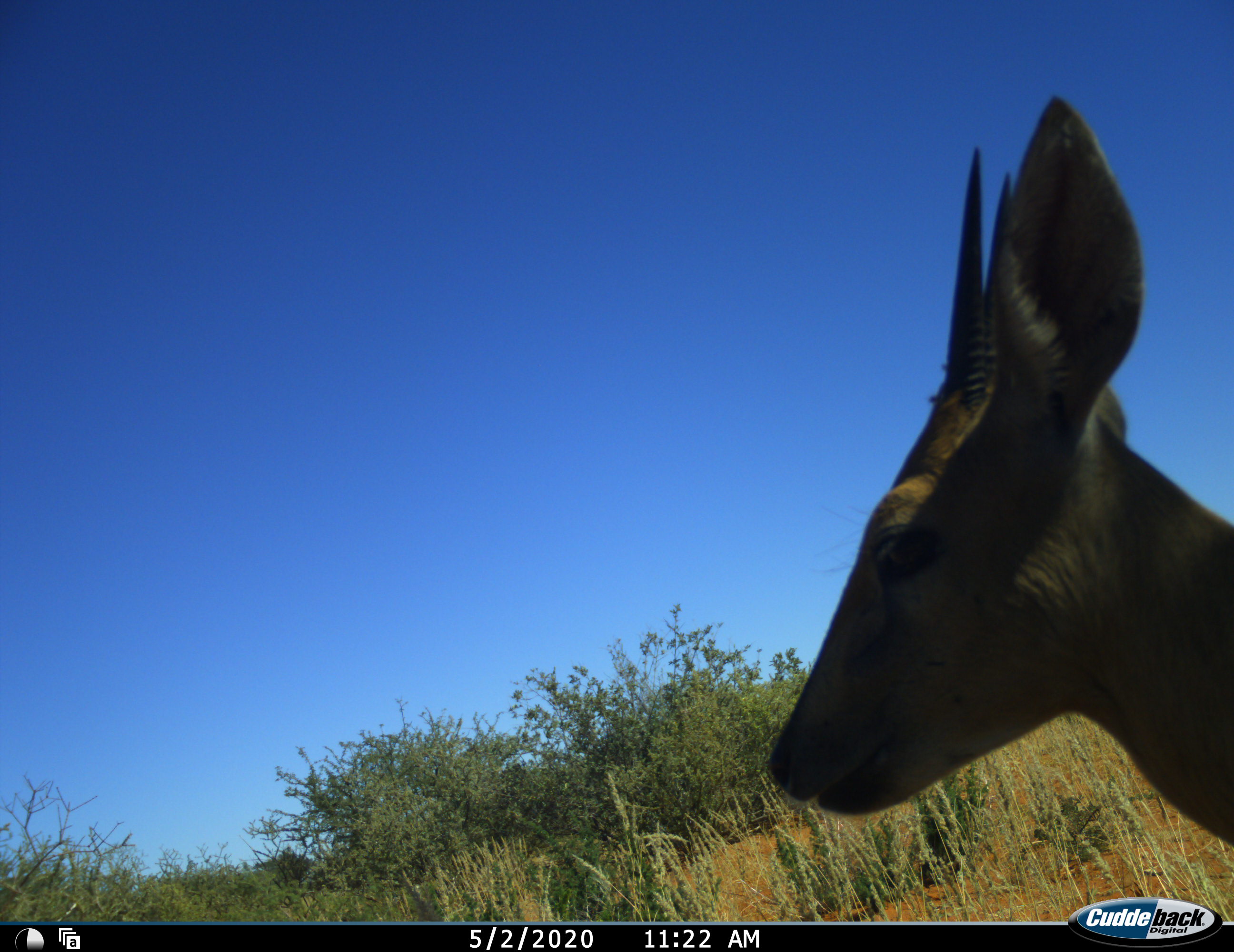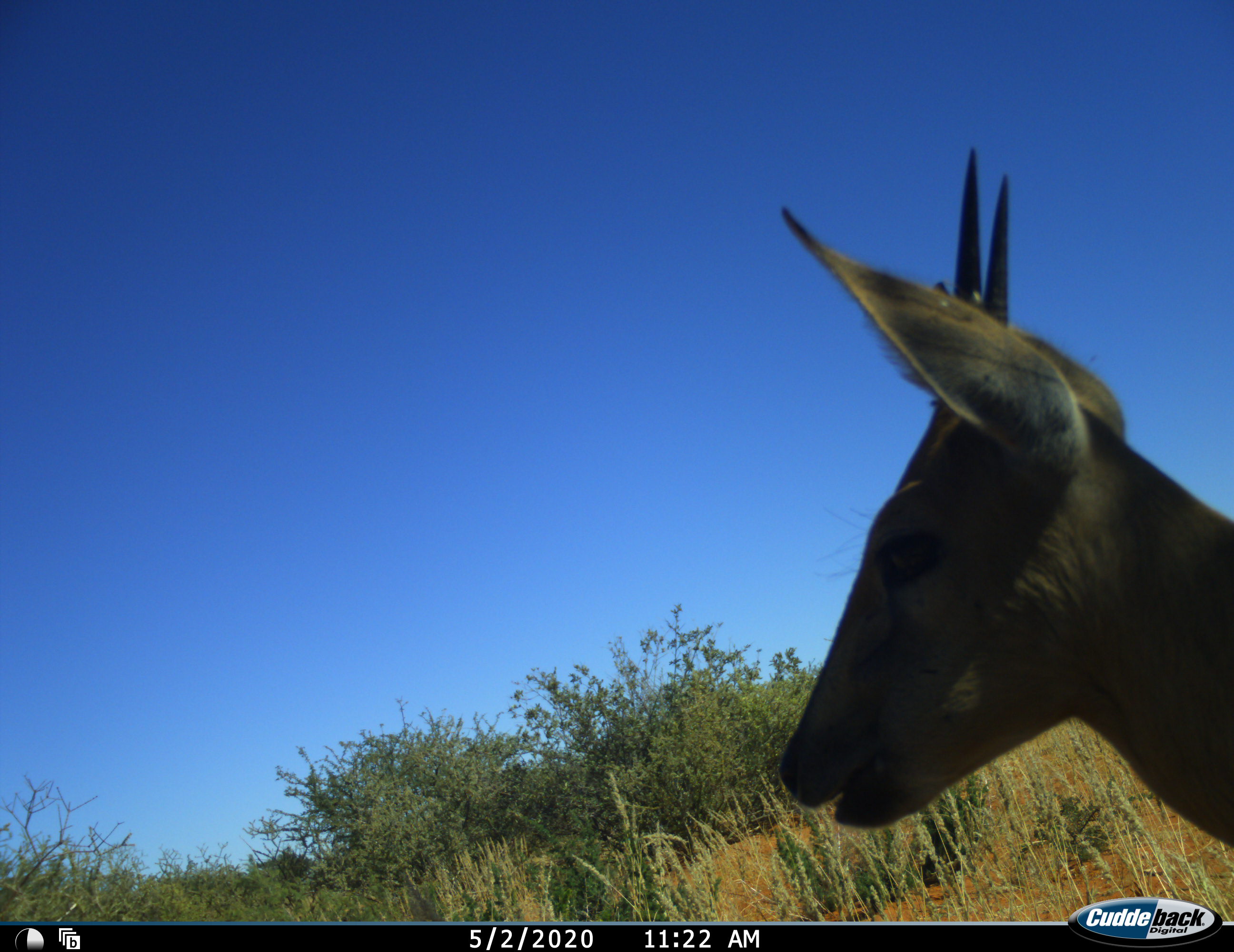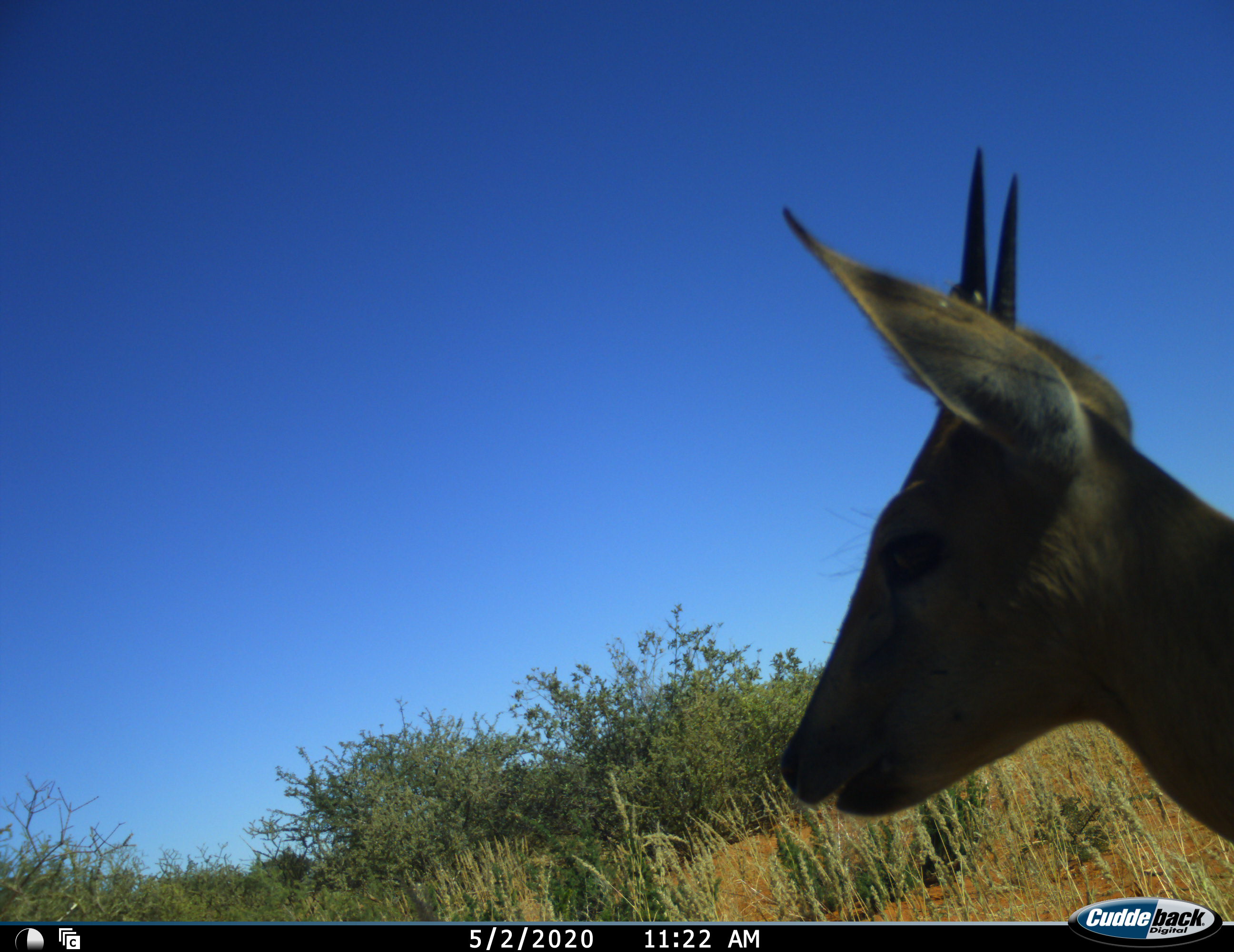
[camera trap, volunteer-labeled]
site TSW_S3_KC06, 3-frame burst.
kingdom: Animalia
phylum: Chordata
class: Mammalia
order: Artiodactyla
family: Bovidae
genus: Sylvicapra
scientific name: Sylvicapra grimmia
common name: common duiker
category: duikercommongrey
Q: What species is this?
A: Duikercommongrey (common duiker) (Sylvicapra grimmia).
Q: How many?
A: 1.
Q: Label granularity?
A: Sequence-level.